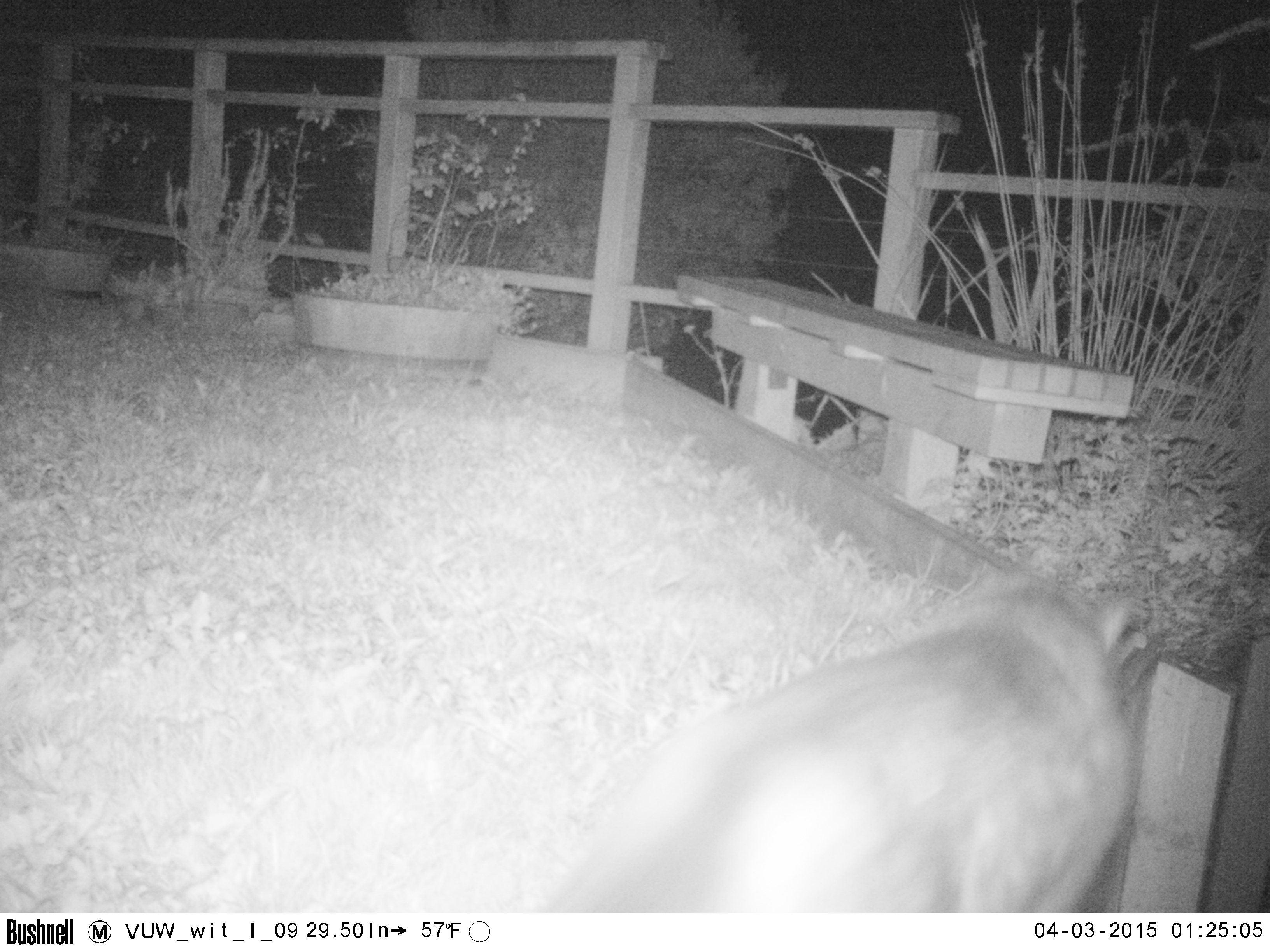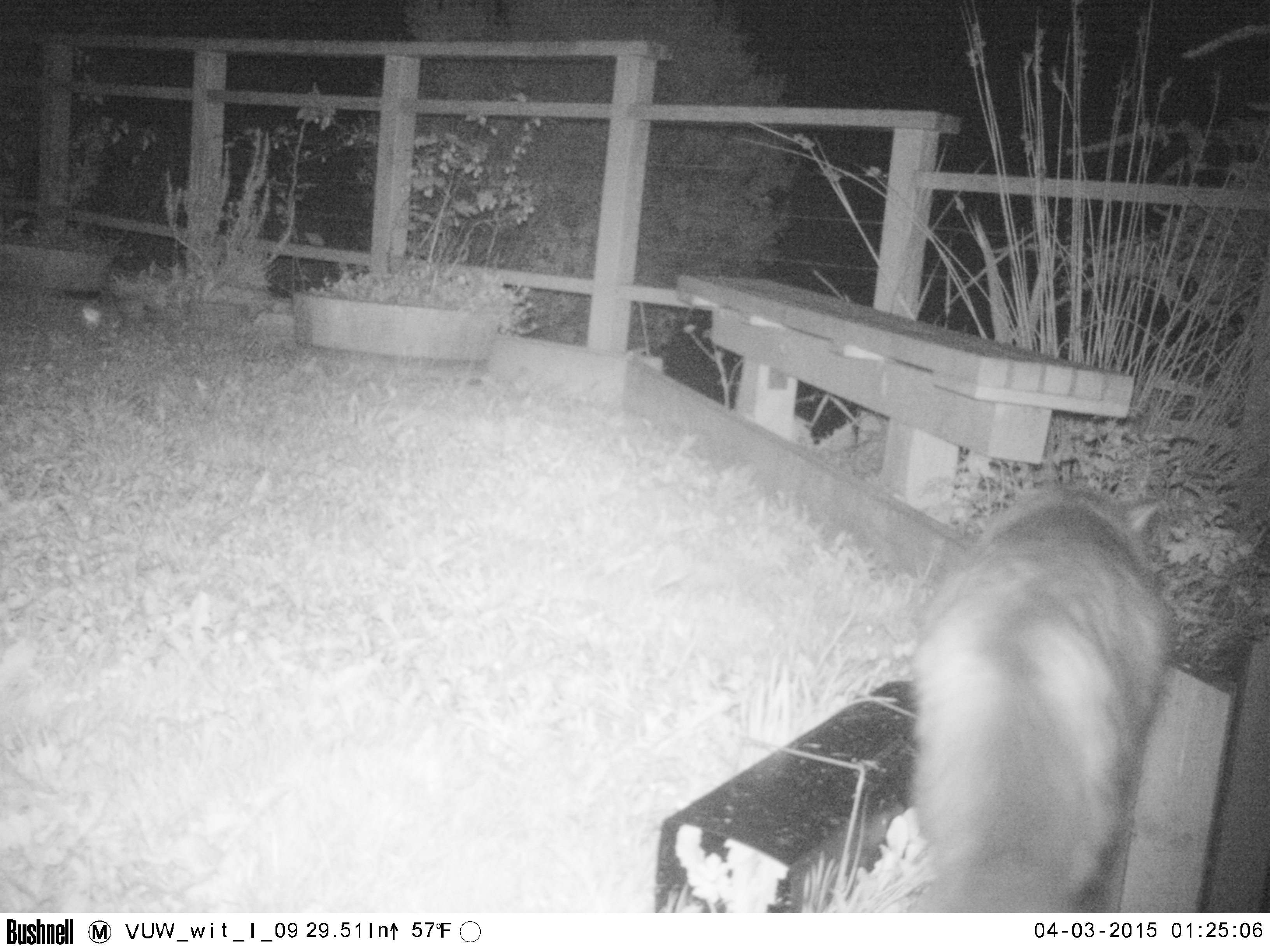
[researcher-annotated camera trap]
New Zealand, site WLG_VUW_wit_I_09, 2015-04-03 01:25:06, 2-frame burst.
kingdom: Animalia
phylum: Chordata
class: Mammalia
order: Carnivora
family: Felidae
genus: Felis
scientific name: Felis catus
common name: domestic cat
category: cat